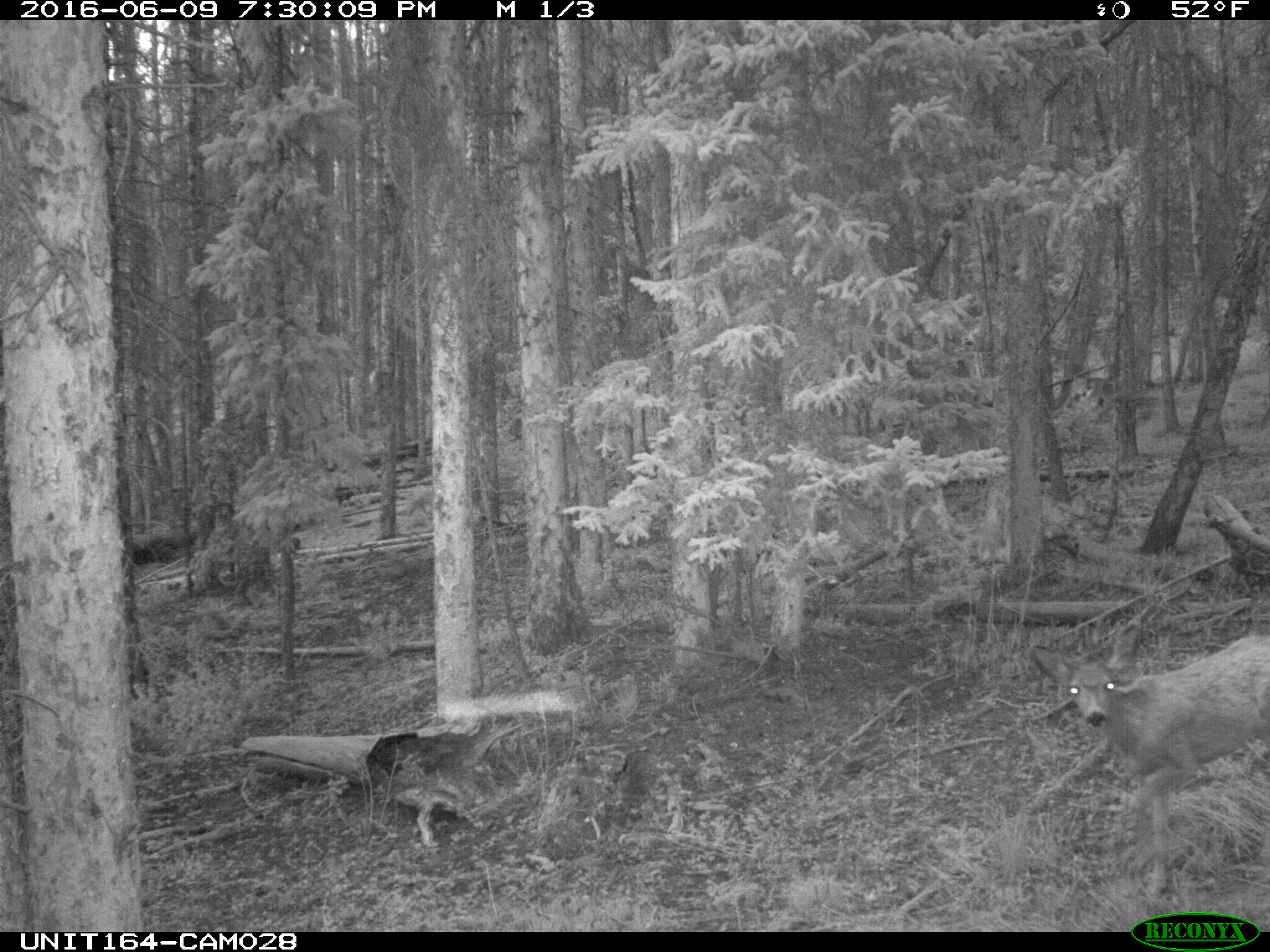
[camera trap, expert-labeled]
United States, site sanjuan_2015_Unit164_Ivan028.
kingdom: Animalia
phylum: Chordata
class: Mammalia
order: Artiodactyla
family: Cervidae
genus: Odocoileus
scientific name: Odocoileus hemionus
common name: mule deer